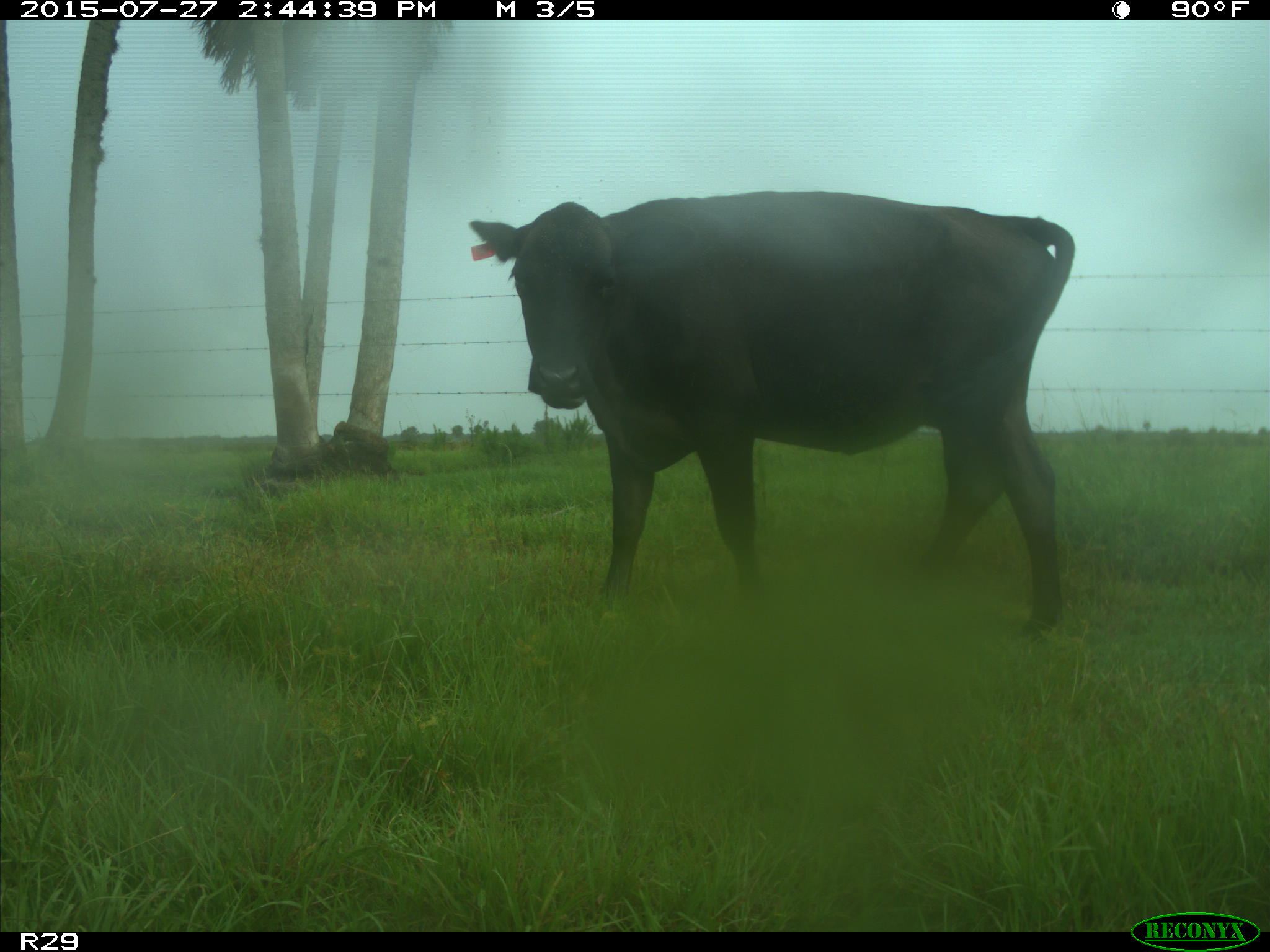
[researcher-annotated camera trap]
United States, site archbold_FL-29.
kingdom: Animalia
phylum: Chordata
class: Mammalia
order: Artiodactyla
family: Bovidae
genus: Bos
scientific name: Bos taurus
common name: domestic cow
Bos taurus (domestic cow).